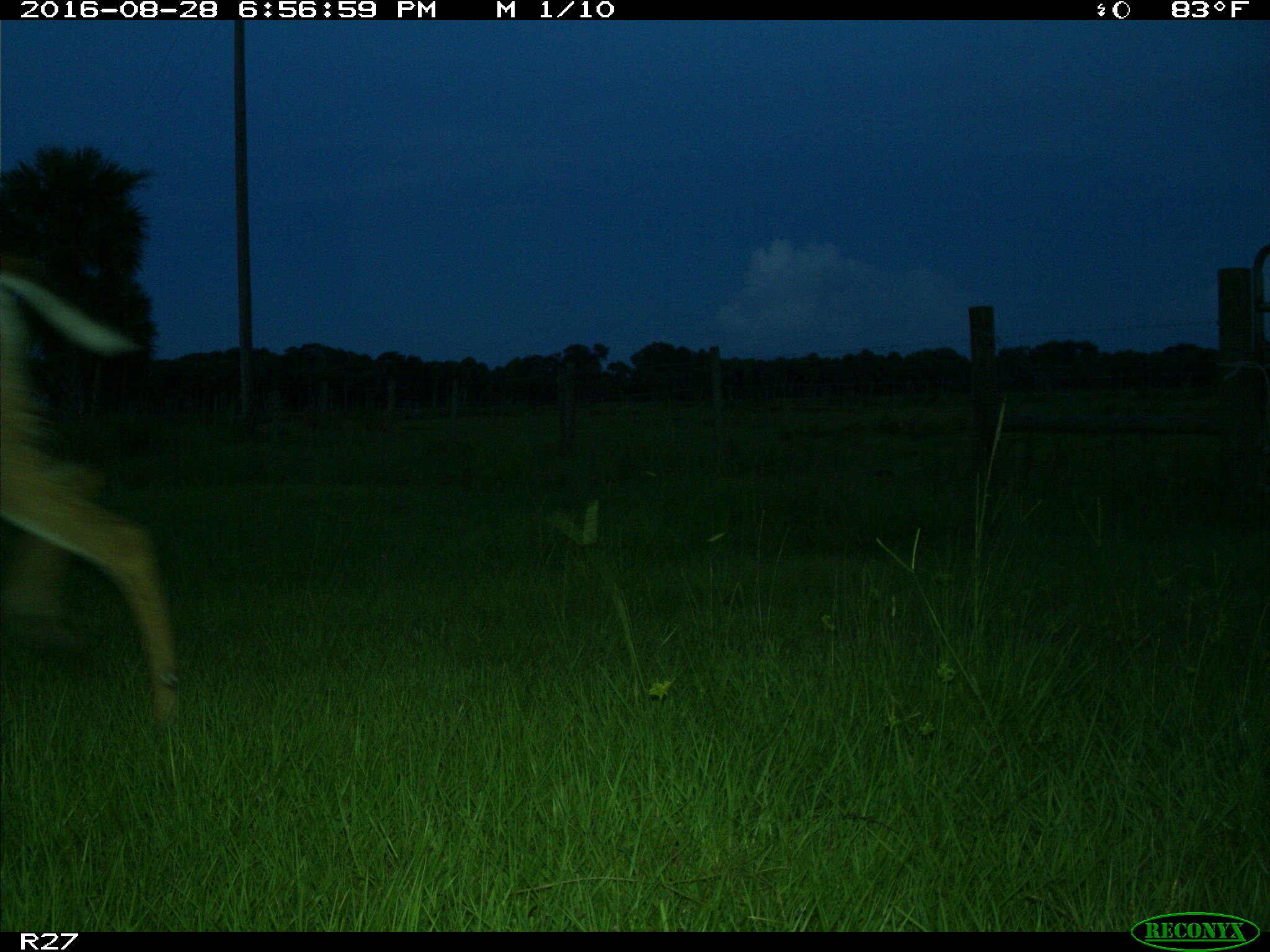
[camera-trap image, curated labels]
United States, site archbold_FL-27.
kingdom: Animalia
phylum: Chordata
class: Mammalia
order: Artiodactyla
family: Cervidae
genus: Odocoileus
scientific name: Odocoileus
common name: deer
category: unidentified deer